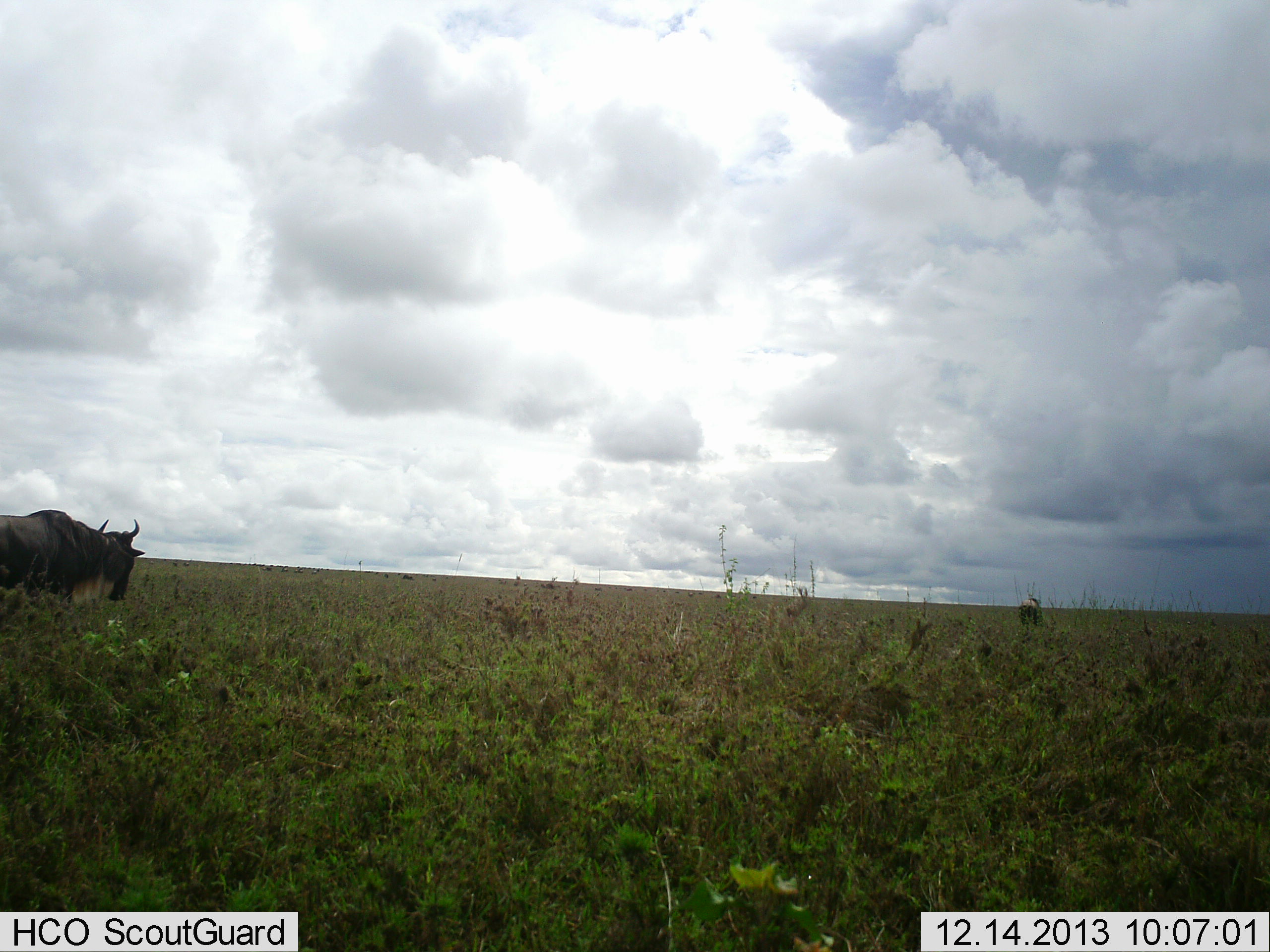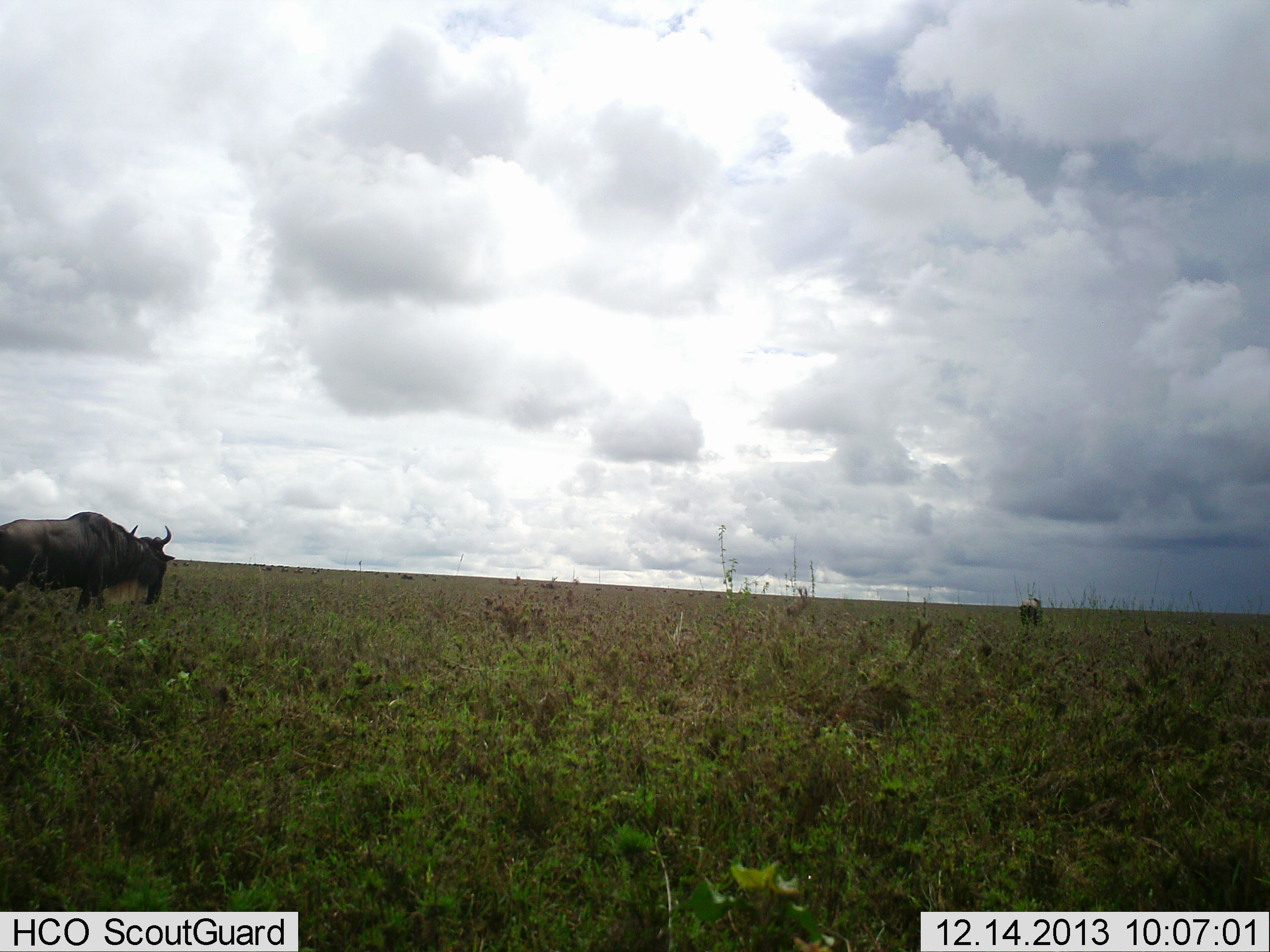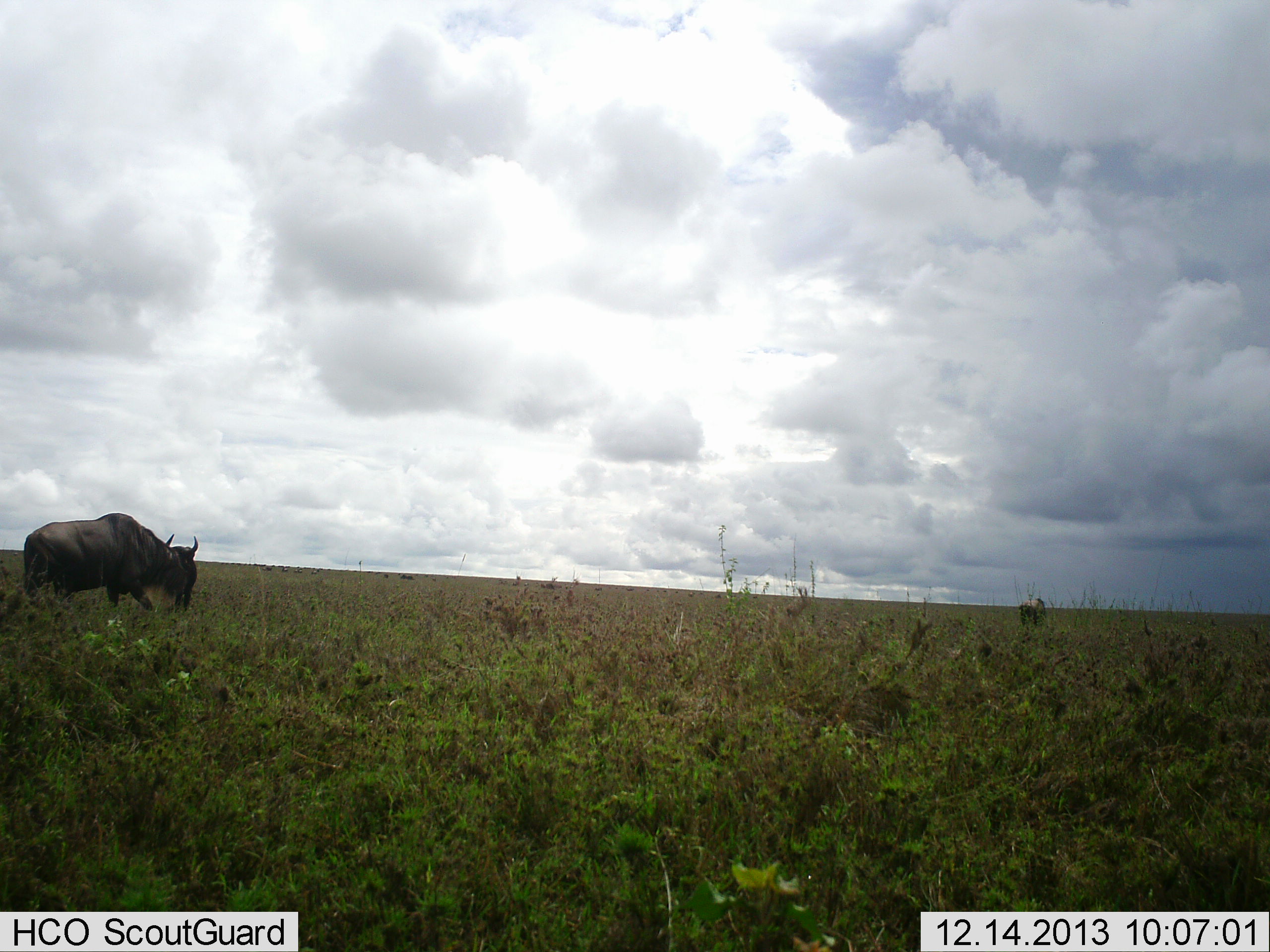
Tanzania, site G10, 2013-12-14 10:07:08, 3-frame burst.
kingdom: Animalia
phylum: Chordata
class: Mammalia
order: Artiodactyla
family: Bovidae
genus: Connochaetes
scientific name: Connochaetes taurinus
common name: blue wildebeest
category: wildebeest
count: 2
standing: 20%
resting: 0%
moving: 80%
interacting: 0%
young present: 0%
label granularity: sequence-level